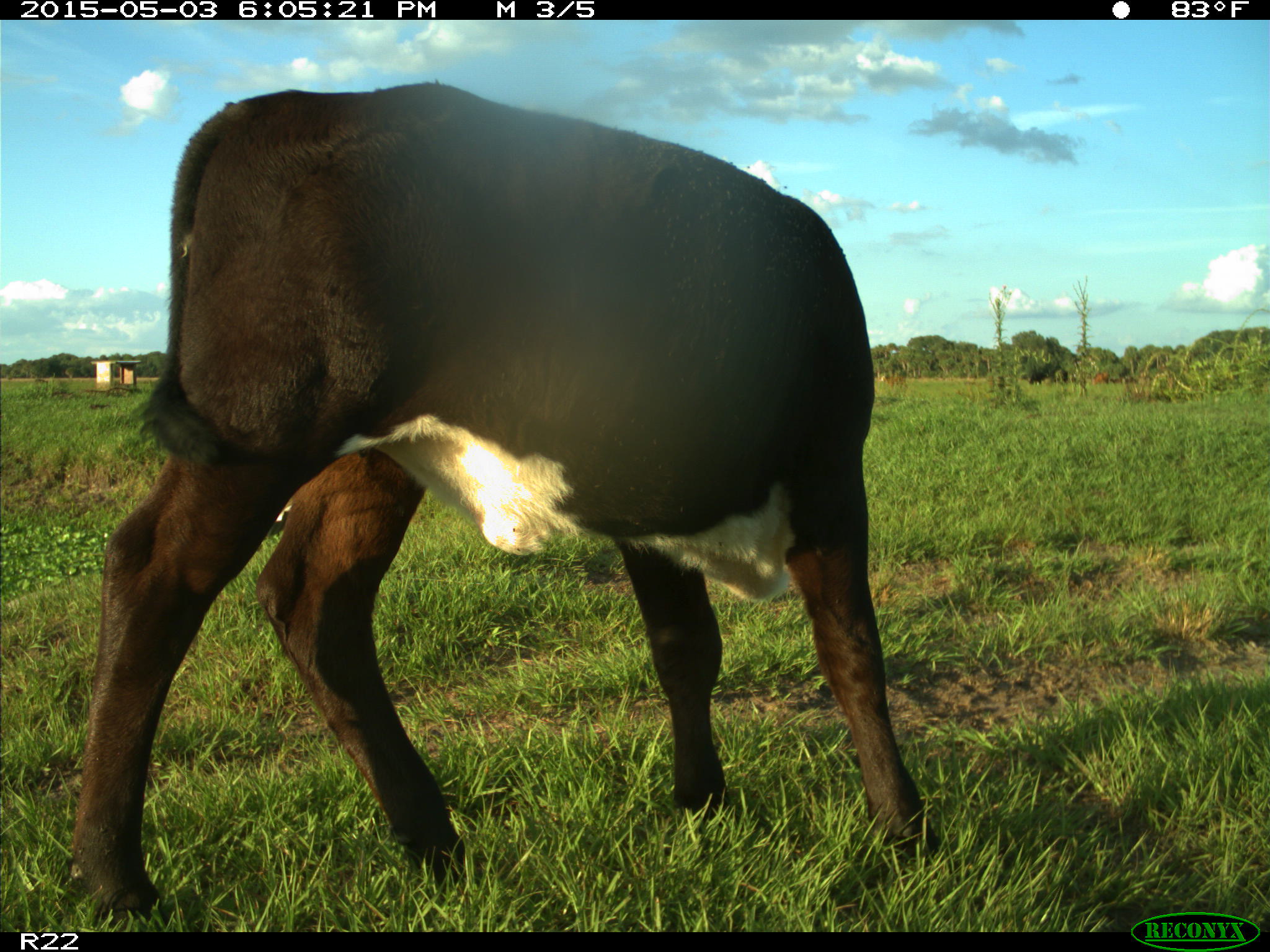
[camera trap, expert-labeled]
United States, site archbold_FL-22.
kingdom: Animalia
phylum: Chordata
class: Mammalia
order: Artiodactyla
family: Bovidae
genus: Bos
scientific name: Bos taurus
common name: domestic cow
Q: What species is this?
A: Bos taurus (domestic cow).